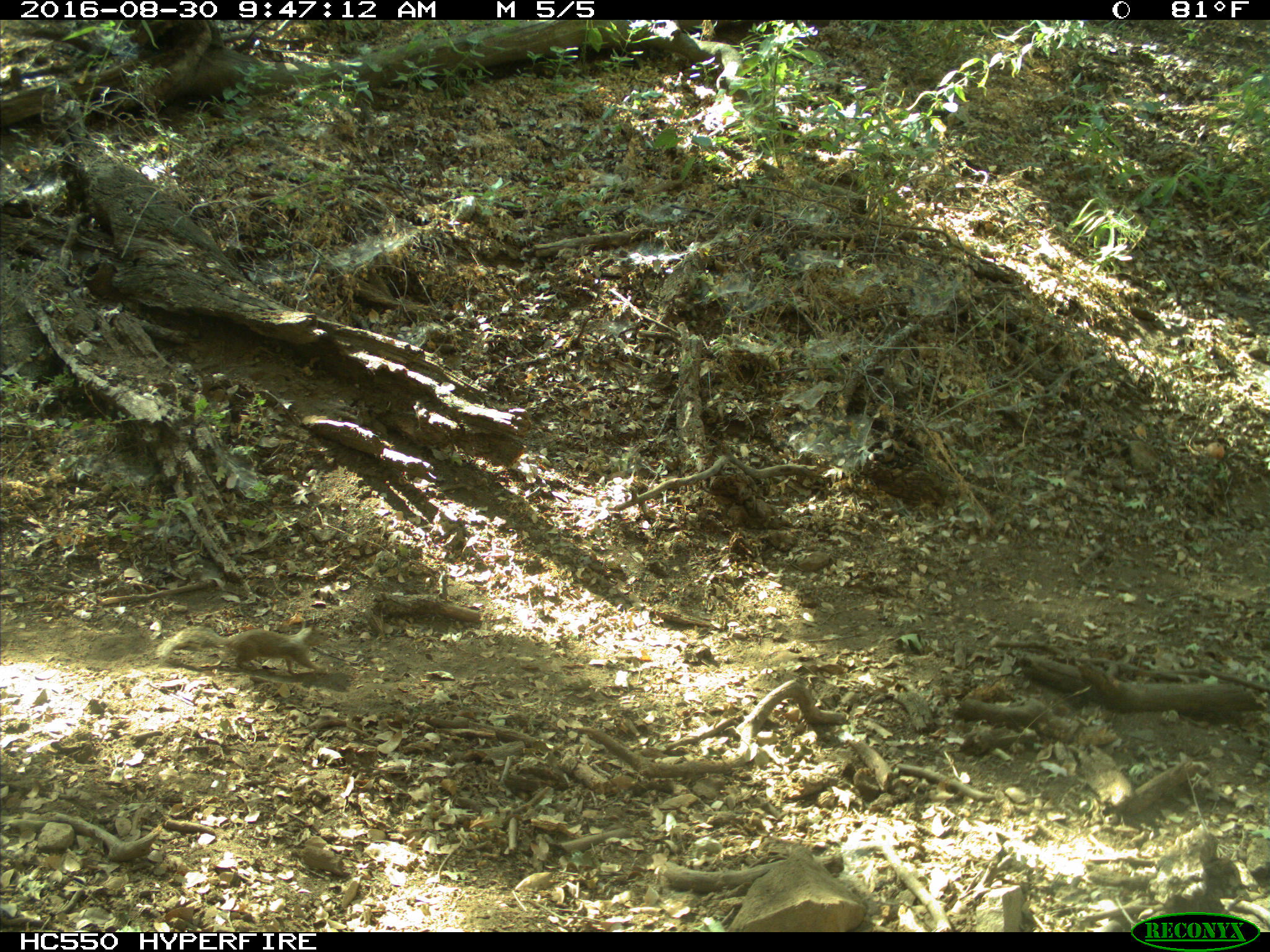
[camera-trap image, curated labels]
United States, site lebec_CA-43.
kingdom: Animalia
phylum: Chordata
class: Mammalia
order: Rodentia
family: Sciuridae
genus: Otospermophilus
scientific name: Otospermophilus beecheyi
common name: california ground squirrel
Otospermophilus beecheyi (california ground squirrel).